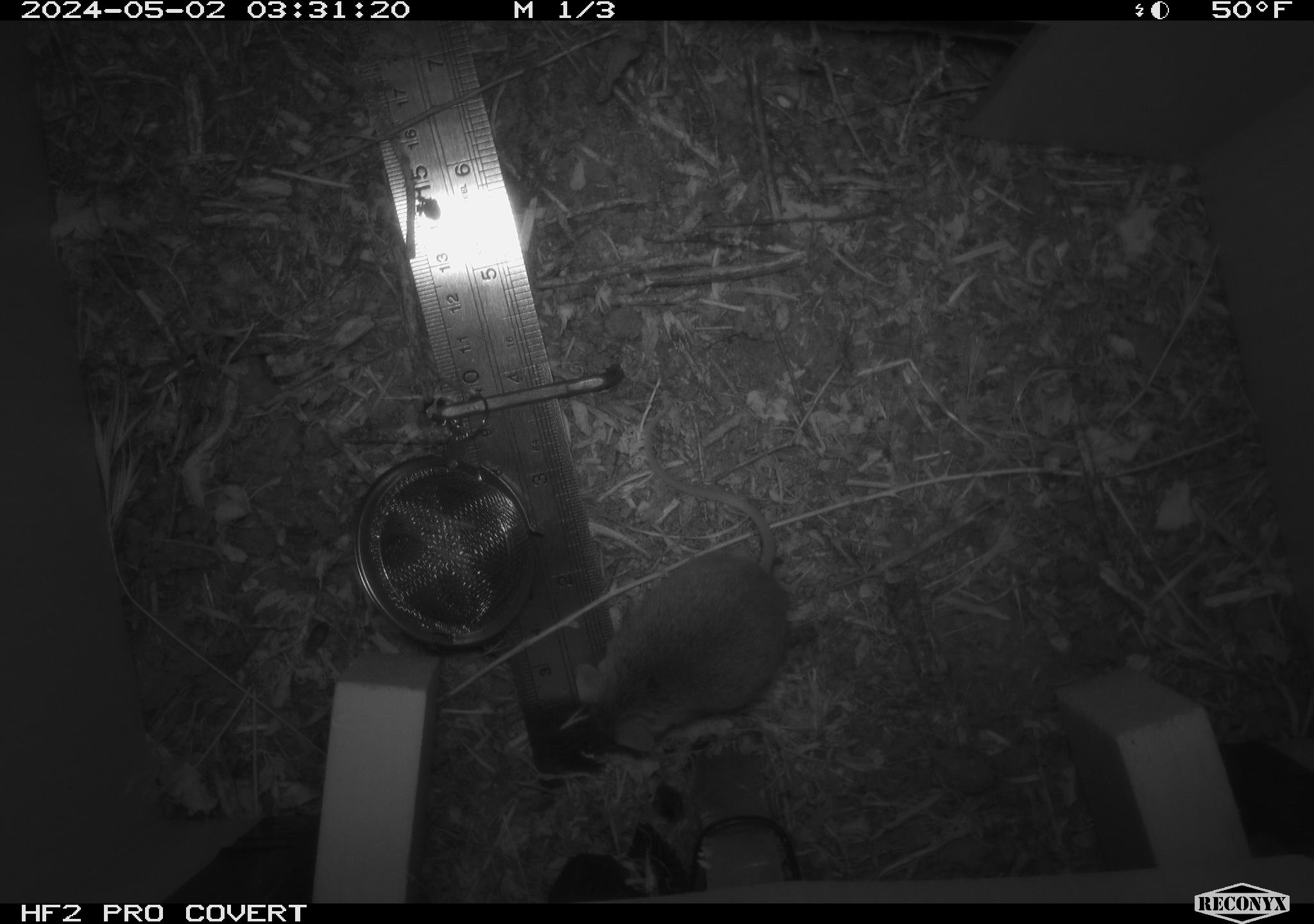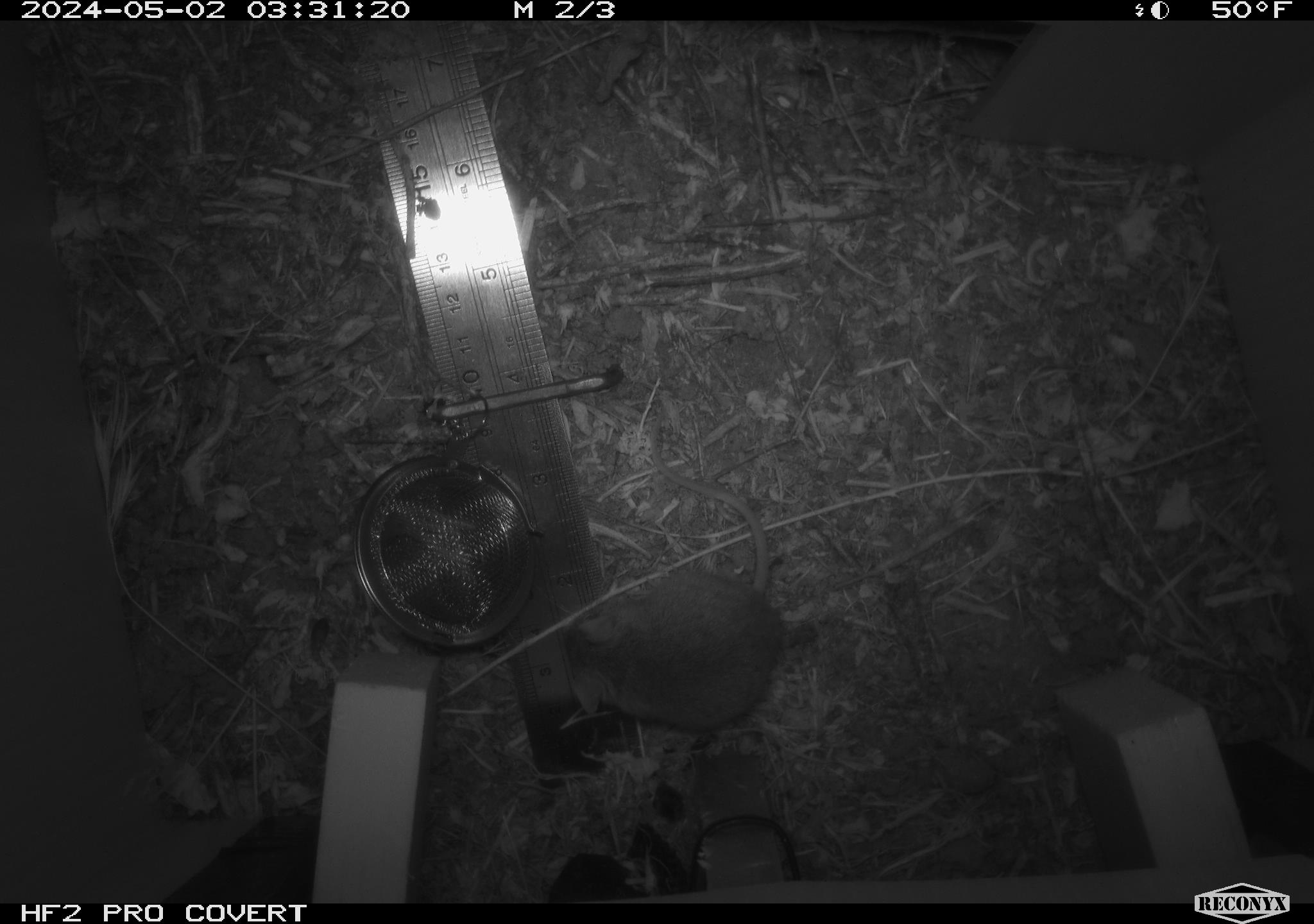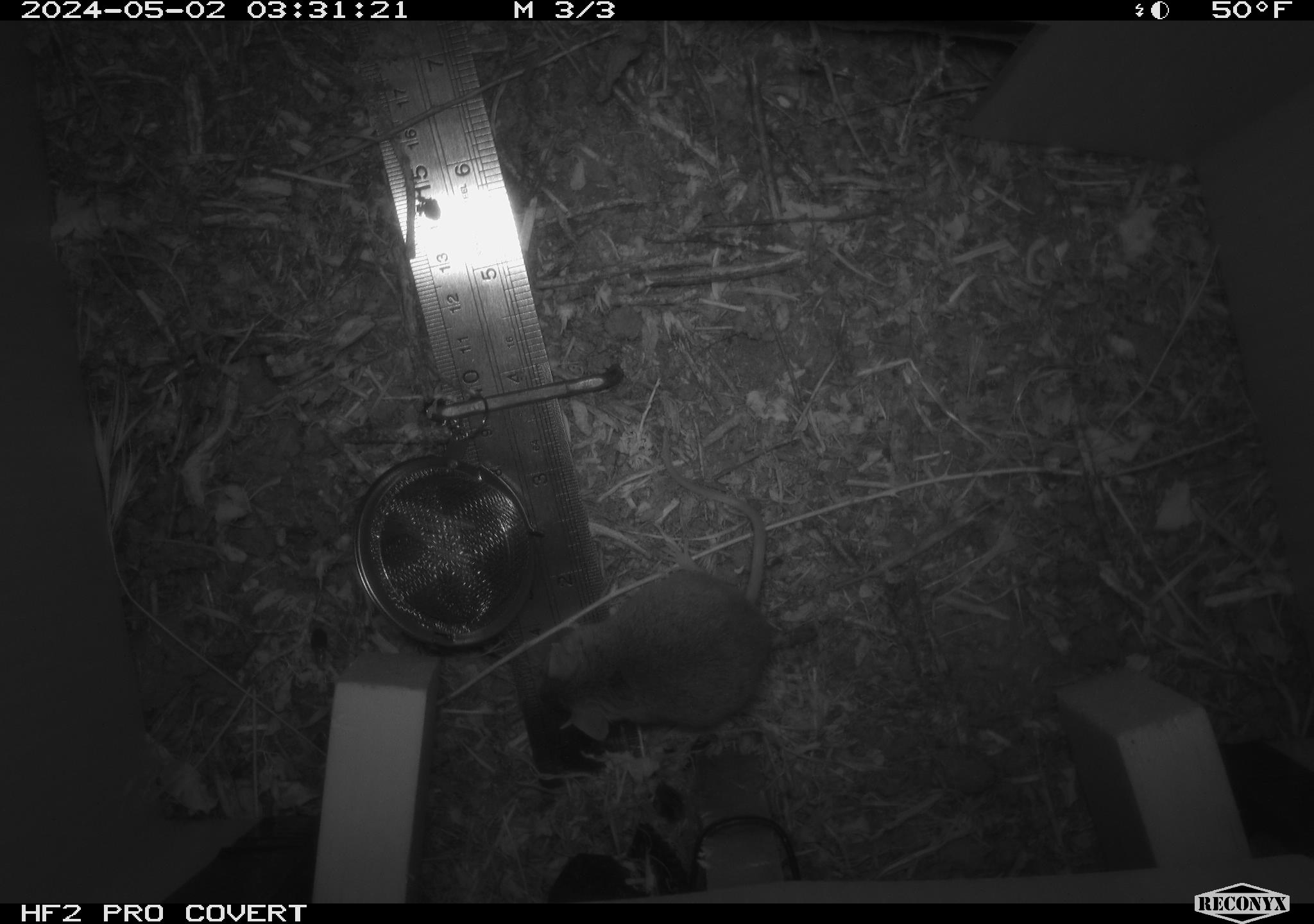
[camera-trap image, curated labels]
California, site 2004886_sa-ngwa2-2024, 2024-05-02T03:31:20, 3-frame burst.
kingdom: Animalia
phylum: Chordata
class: Mammalia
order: Rodentia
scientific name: Rodentia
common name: mouse species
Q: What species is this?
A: Mouse species (Rodentia).